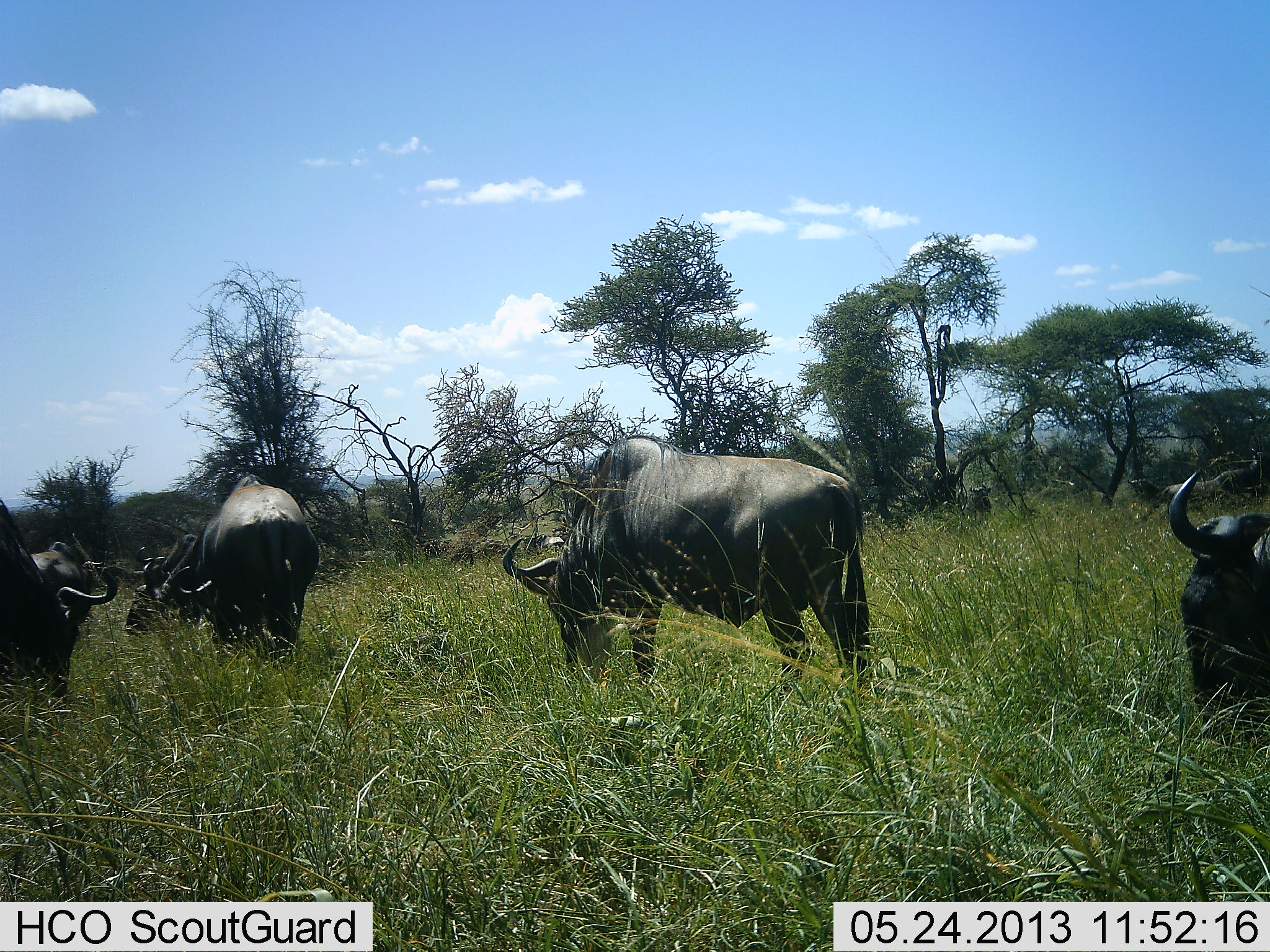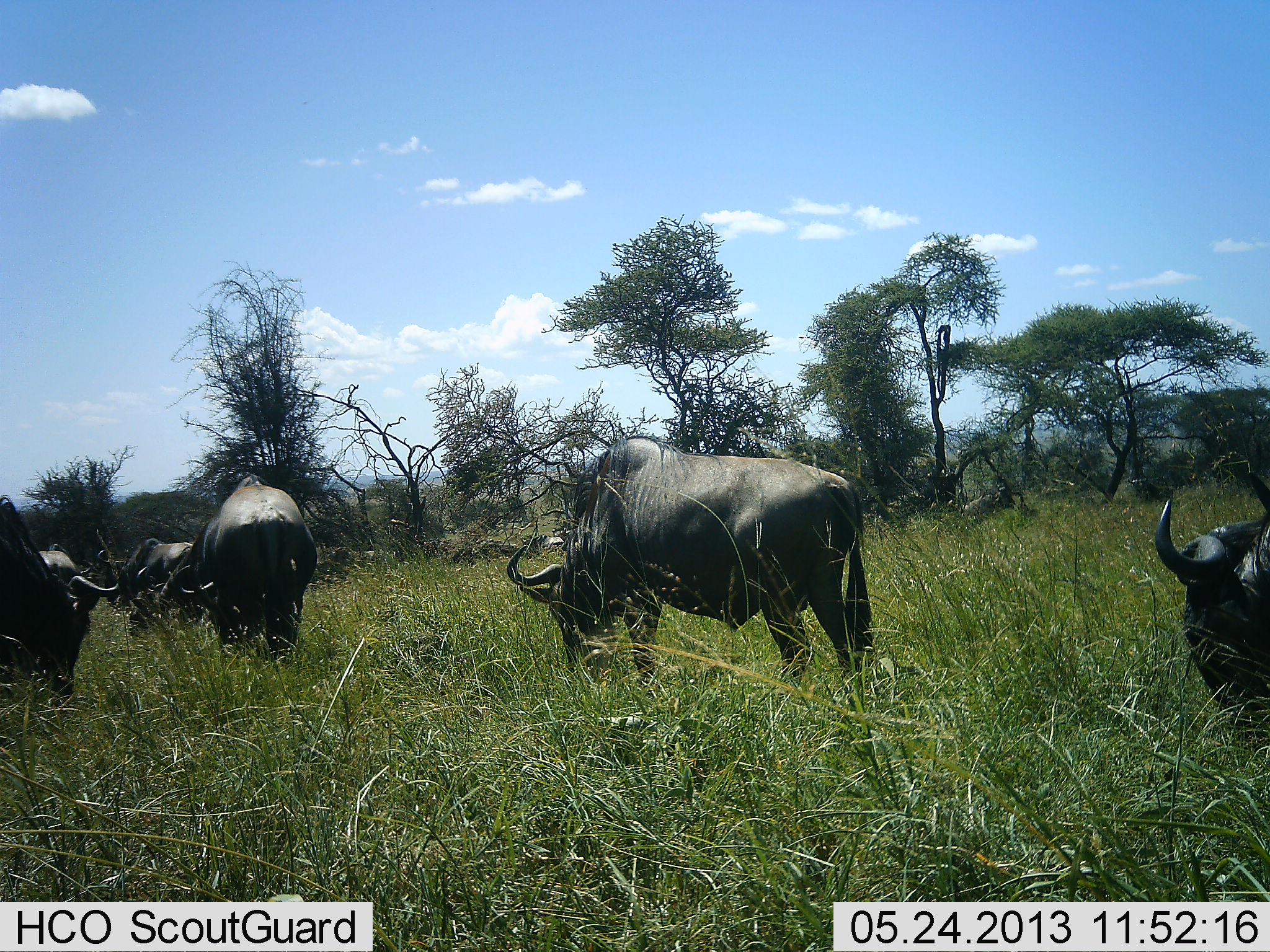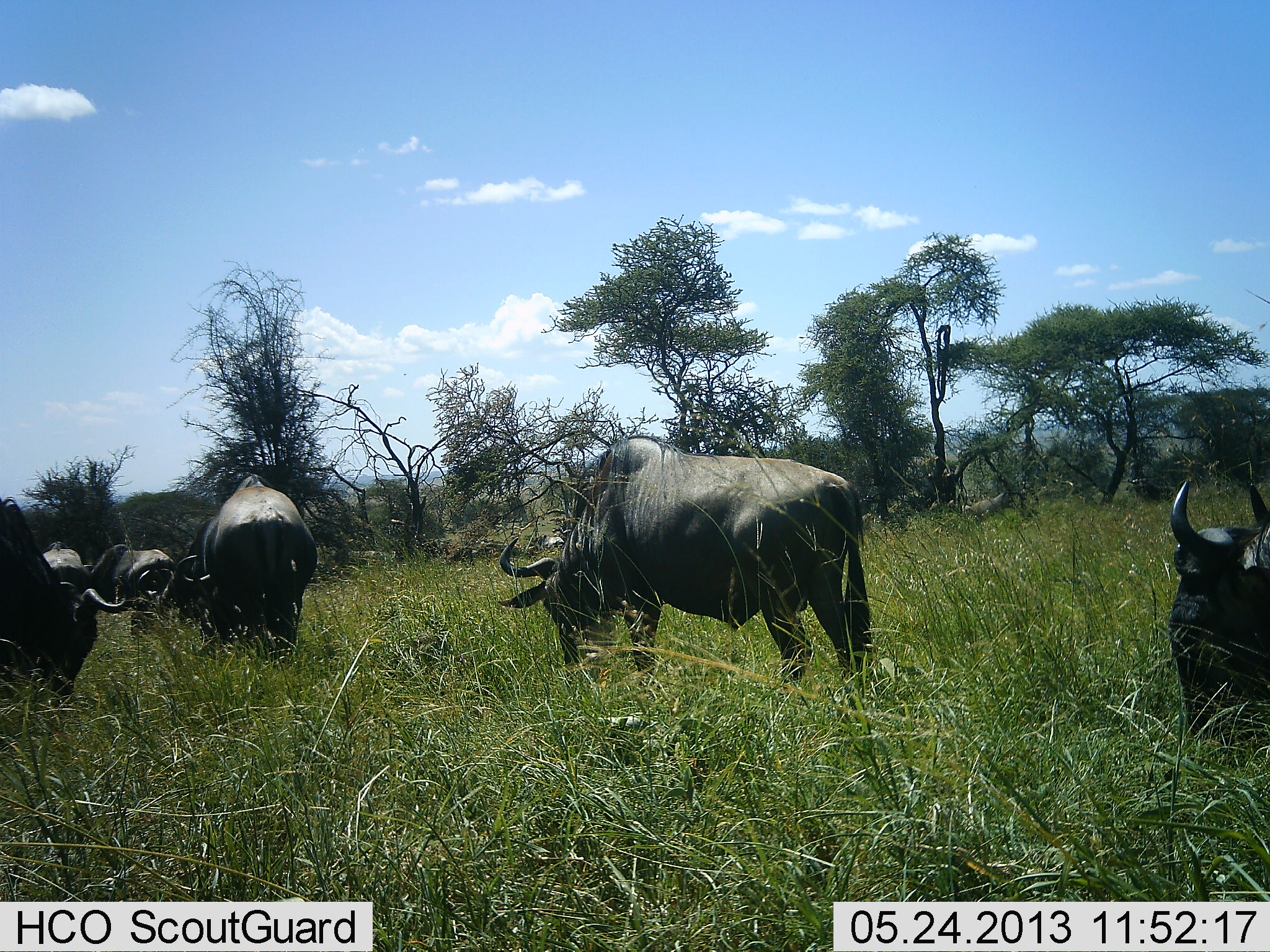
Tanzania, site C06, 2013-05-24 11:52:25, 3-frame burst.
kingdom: Animalia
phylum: Chordata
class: Mammalia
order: Artiodactyla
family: Bovidae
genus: Connochaetes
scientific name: Connochaetes taurinus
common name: blue wildebeest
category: wildebeest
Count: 7.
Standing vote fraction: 20%.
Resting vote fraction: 10%.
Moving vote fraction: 50%.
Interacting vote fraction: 0%.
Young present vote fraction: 0%.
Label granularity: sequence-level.